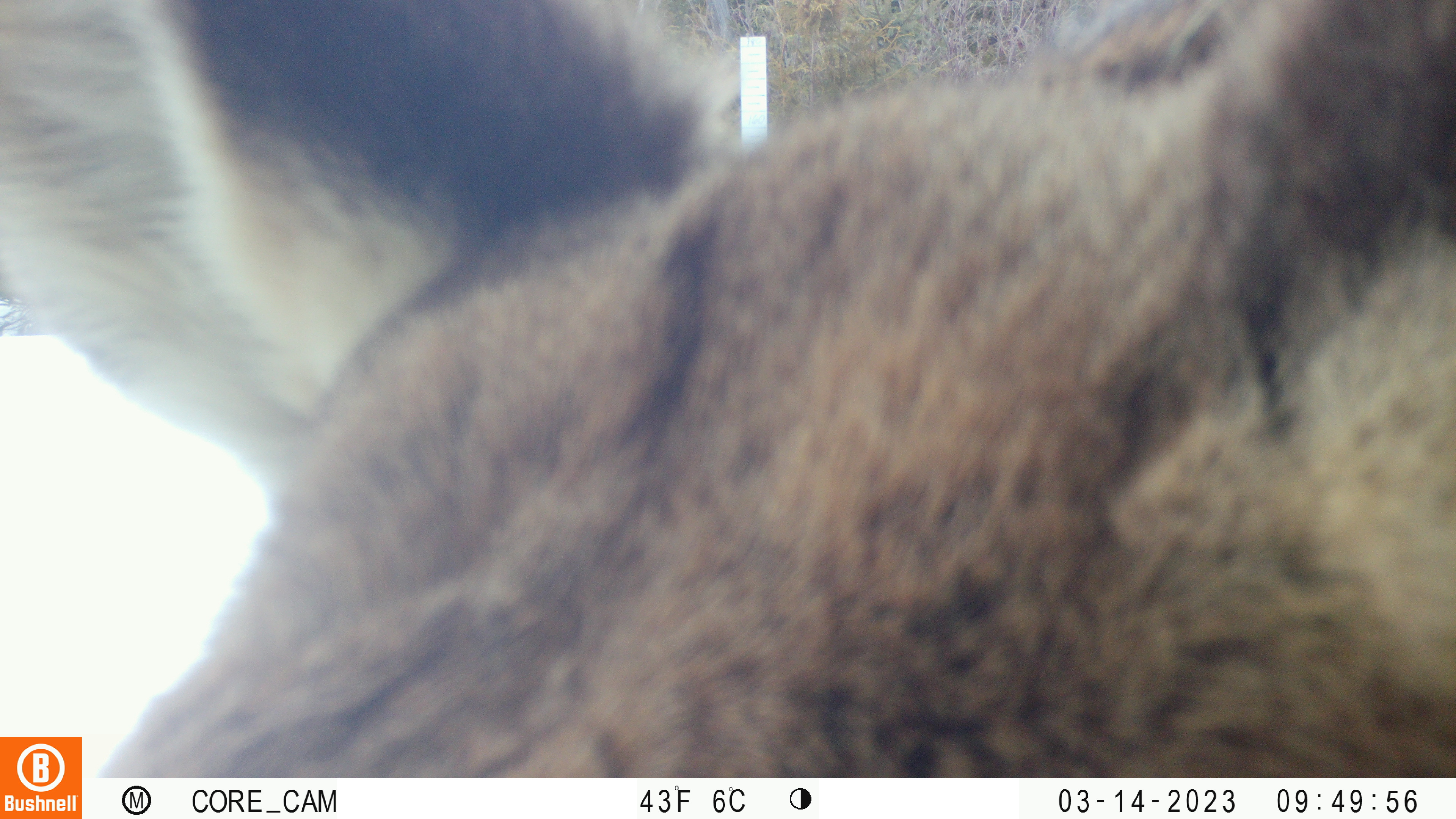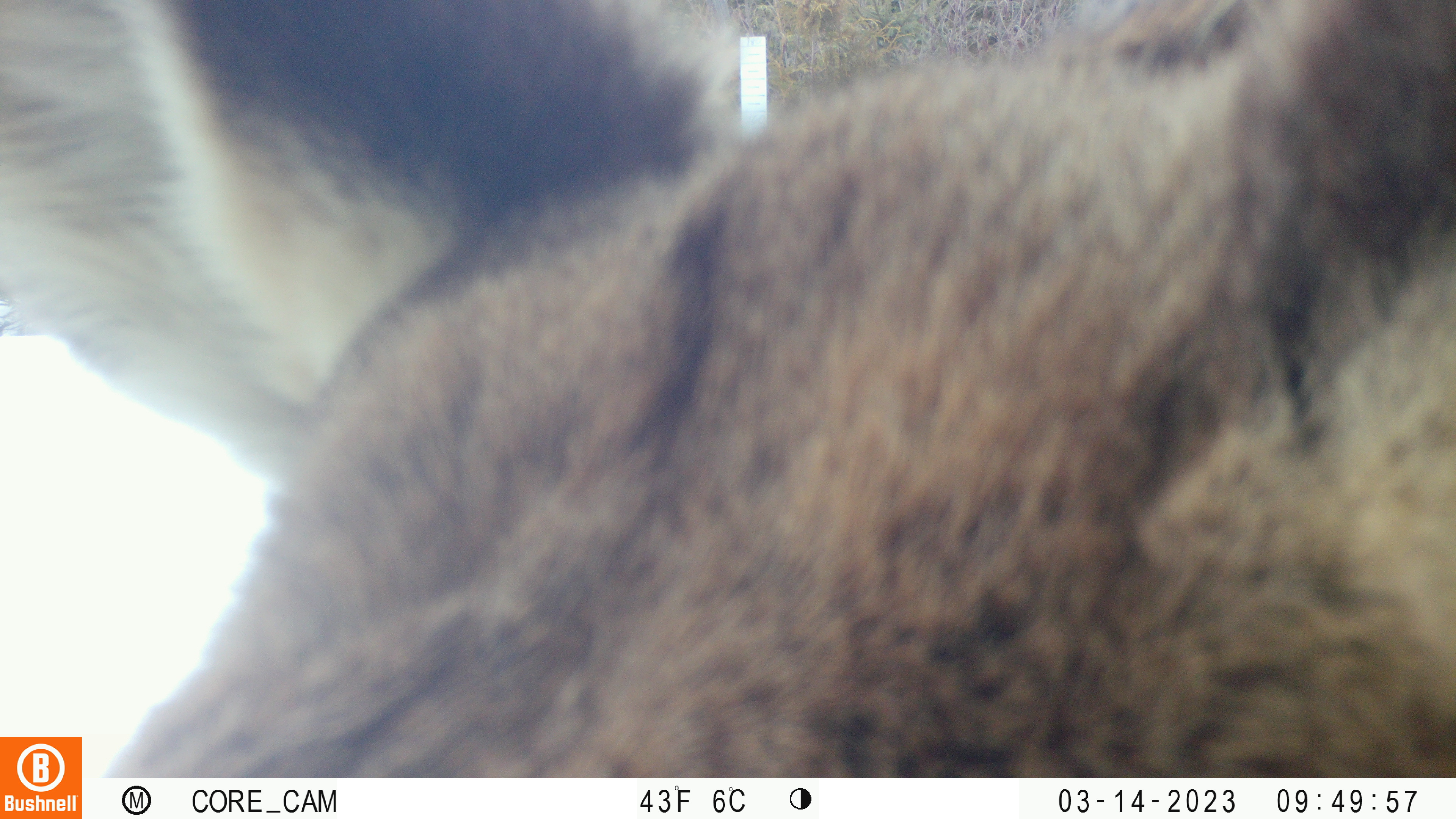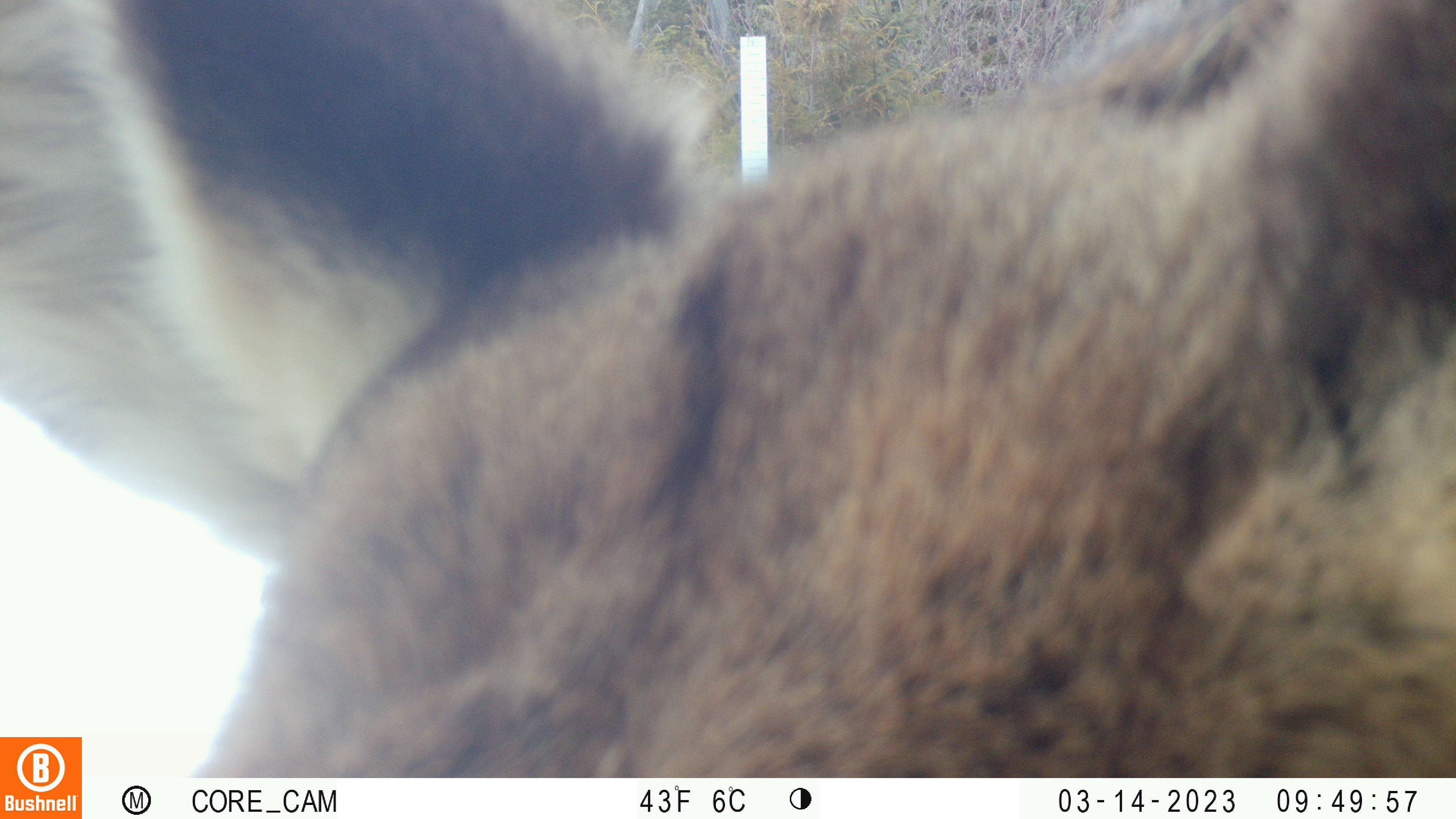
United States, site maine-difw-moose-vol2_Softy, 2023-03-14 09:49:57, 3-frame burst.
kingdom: Animalia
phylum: Chordata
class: Mammalia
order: Artiodactyla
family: Cervidae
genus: Alces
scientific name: Alces alces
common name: moose